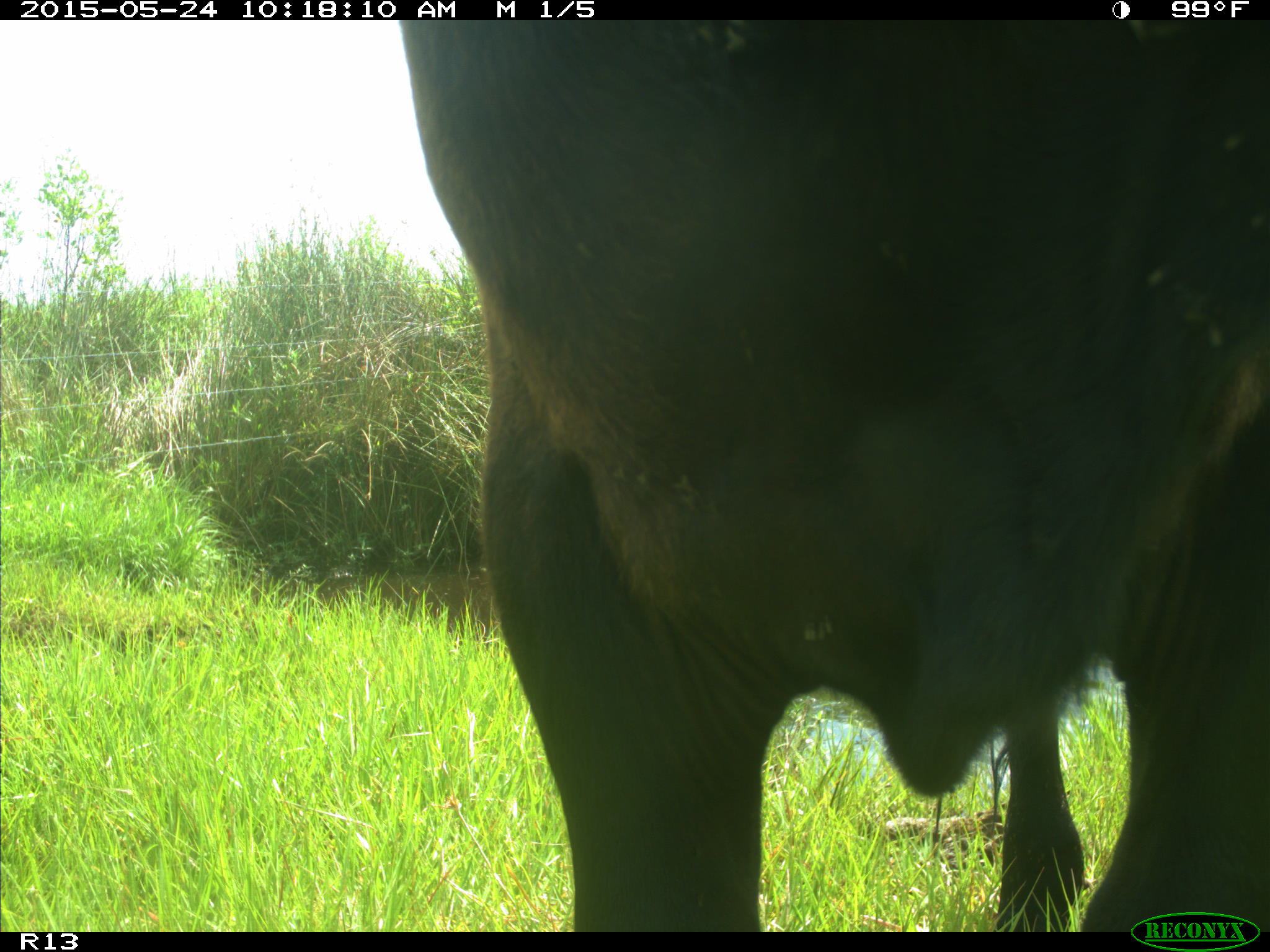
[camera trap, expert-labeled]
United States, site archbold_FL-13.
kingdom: Animalia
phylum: Chordata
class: Mammalia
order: Artiodactyla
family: Bovidae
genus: Bos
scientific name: Bos taurus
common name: domestic cow